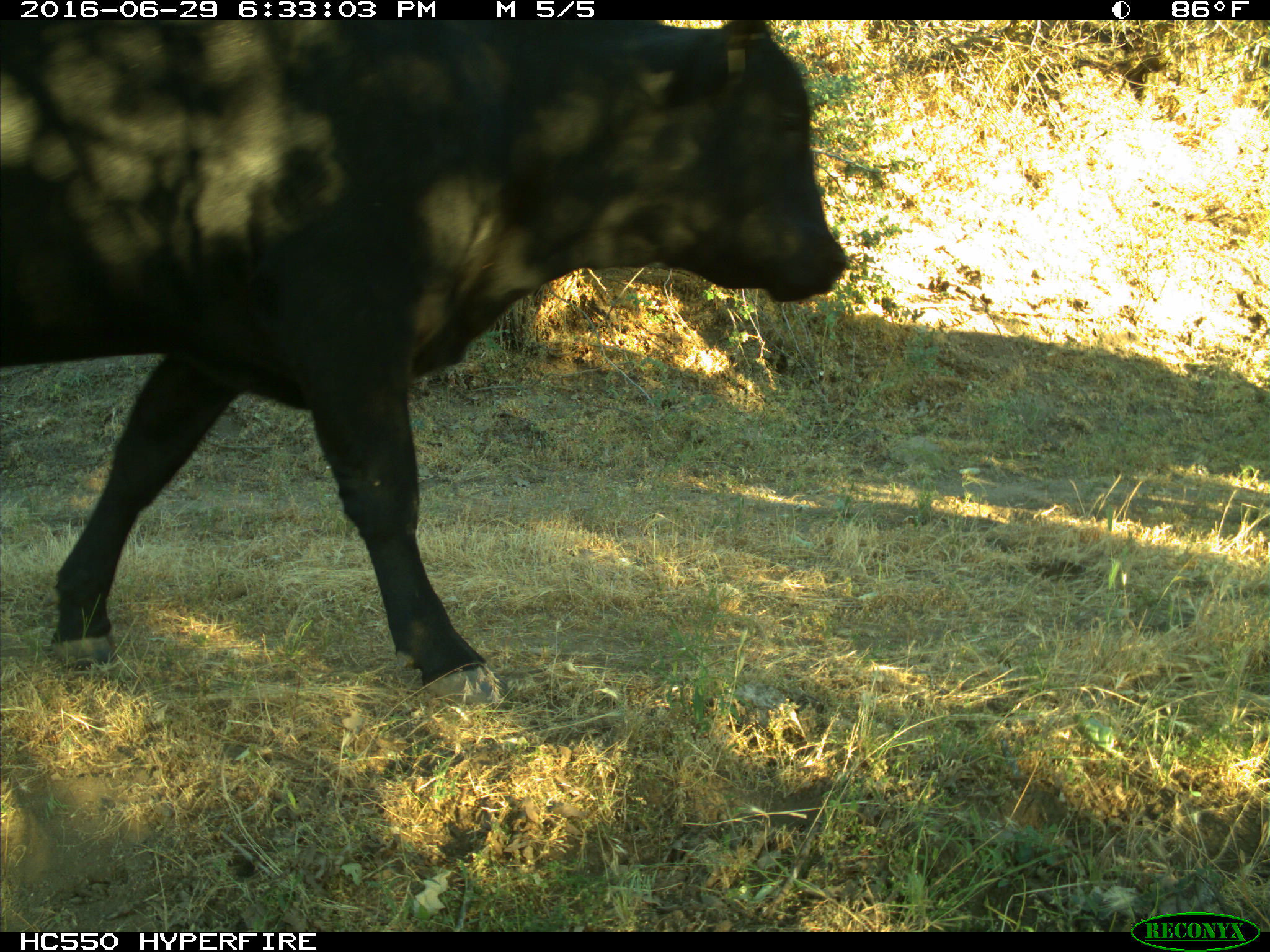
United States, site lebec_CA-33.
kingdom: Animalia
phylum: Chordata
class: Mammalia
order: Artiodactyla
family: Bovidae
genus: Bos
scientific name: Bos taurus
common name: domestic cow